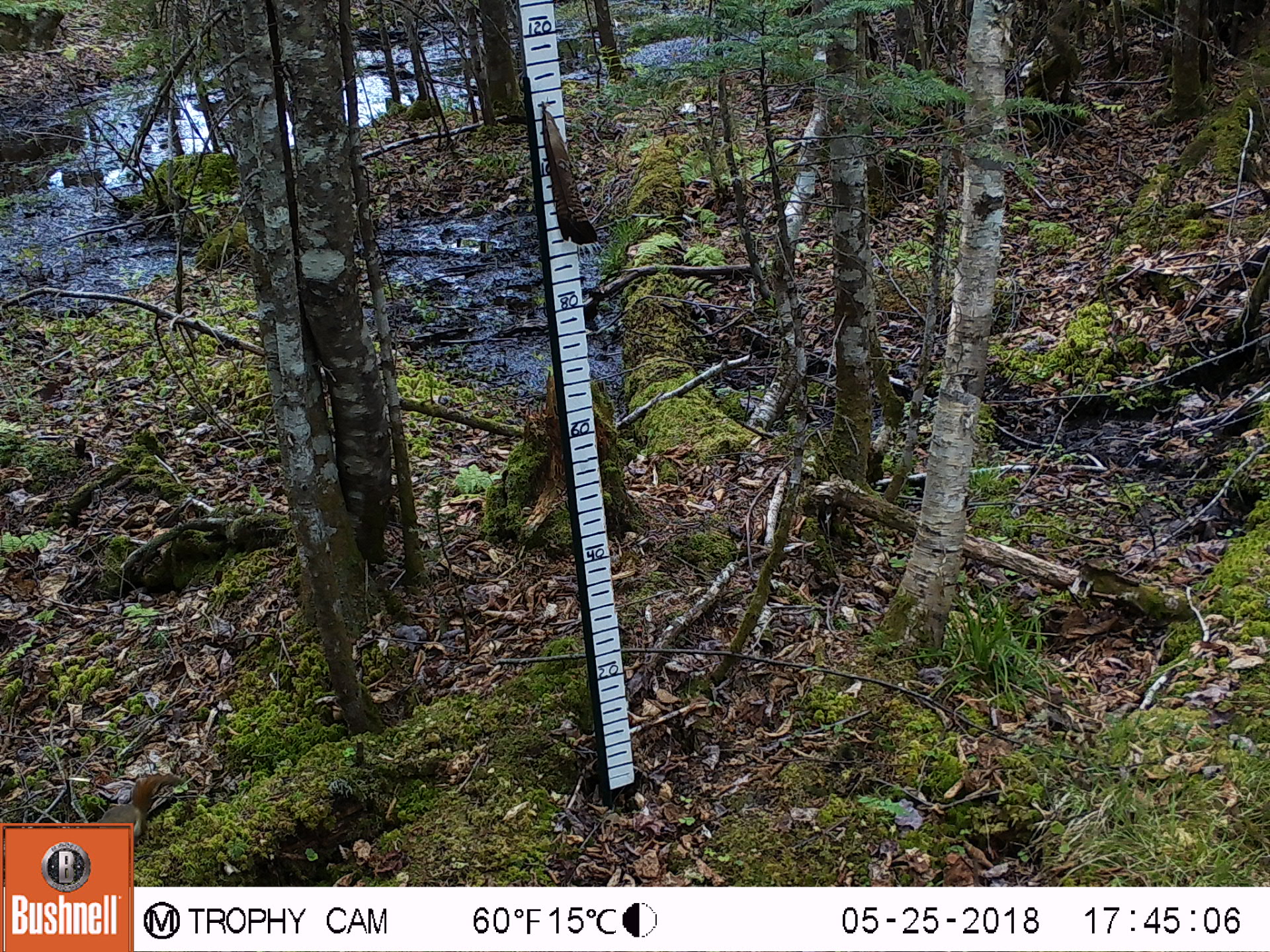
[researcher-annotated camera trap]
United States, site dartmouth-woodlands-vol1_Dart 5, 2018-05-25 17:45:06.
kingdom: Animalia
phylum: Chordata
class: Mammalia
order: Rodentia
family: Sciuridae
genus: Tamiasciurus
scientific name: Tamiasciurus hudsonicus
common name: red squirrel